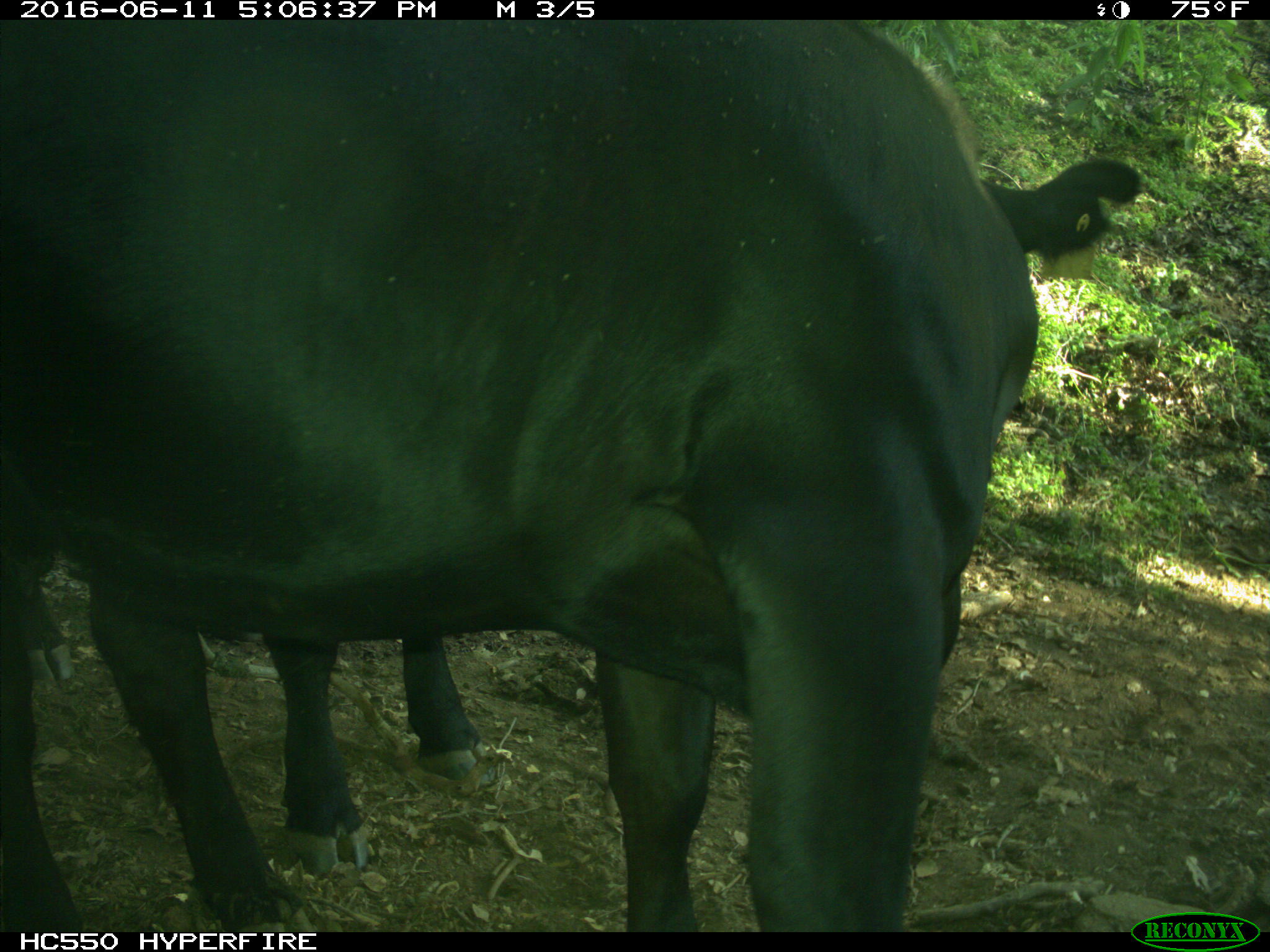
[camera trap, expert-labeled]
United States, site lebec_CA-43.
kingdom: Animalia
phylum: Chordata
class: Mammalia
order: Artiodactyla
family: Bovidae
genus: Bos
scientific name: Bos taurus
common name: domestic cow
Bos taurus (domestic cow).